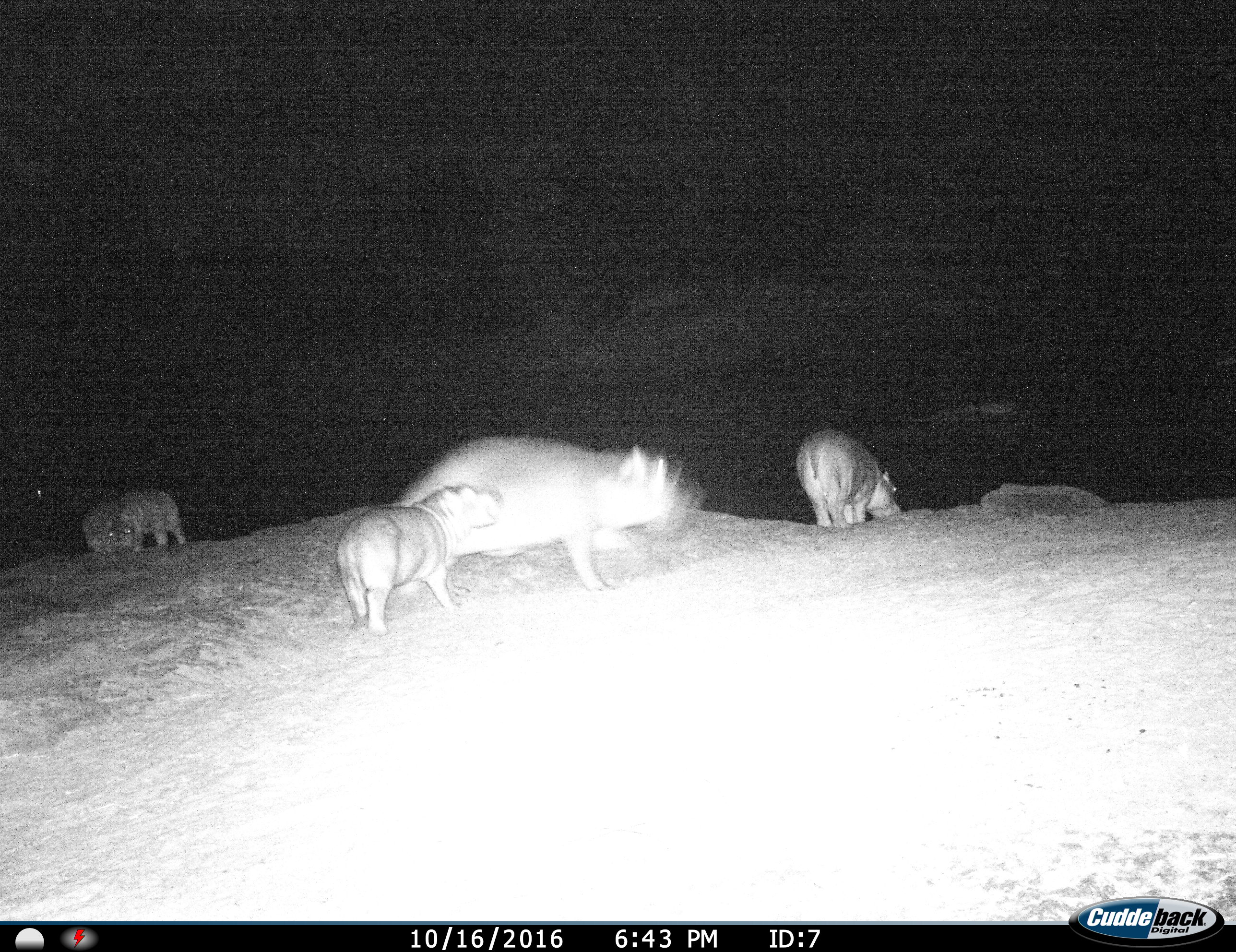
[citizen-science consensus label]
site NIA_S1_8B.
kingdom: Animalia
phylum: Chordata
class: Mammalia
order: Artiodactyla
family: Hippopotamidae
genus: Hippopotamus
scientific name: Hippopotamus amphibius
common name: hippopotamus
Hippopotamus (Hippopotamus amphibius), count 5. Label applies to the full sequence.